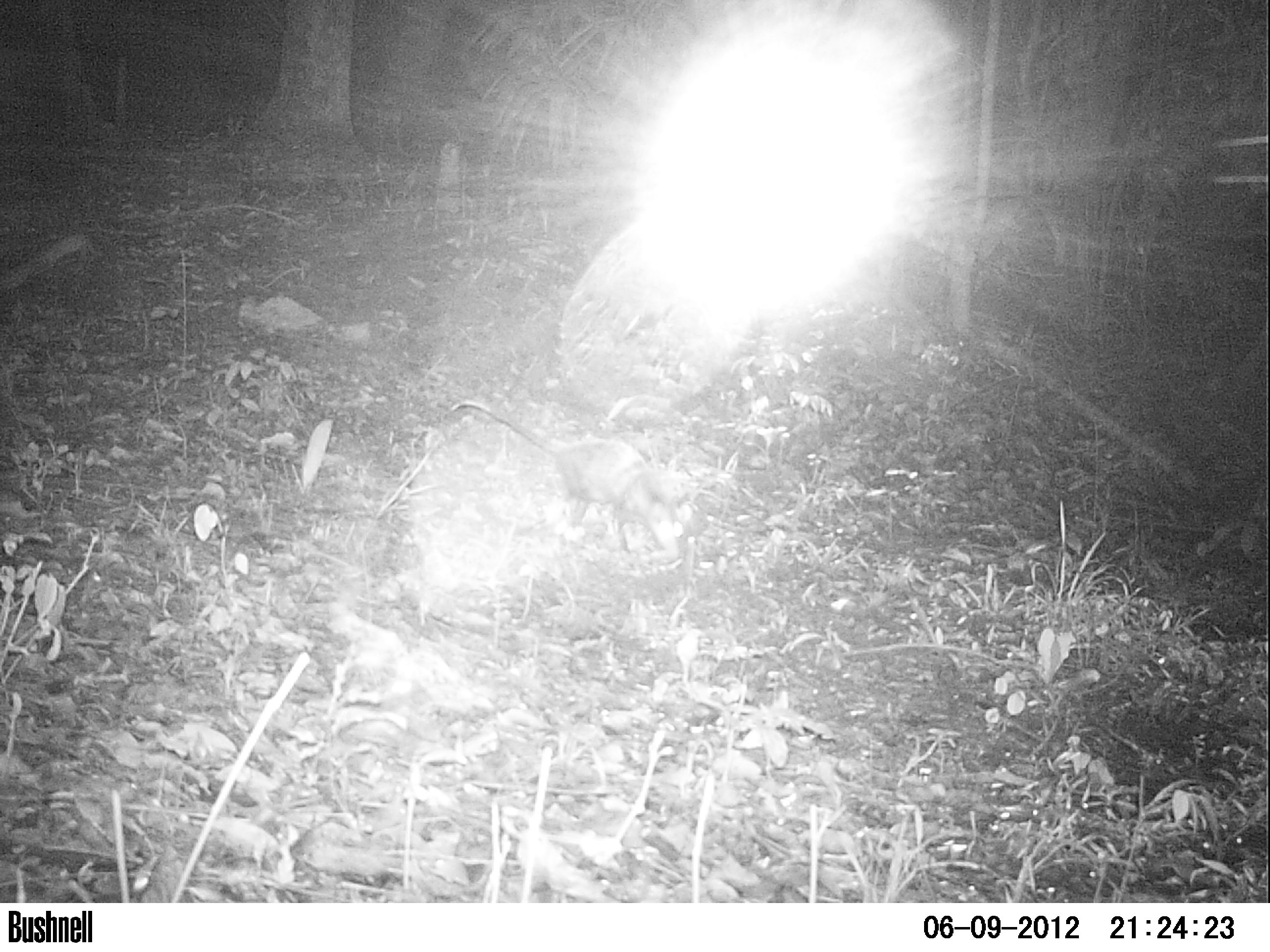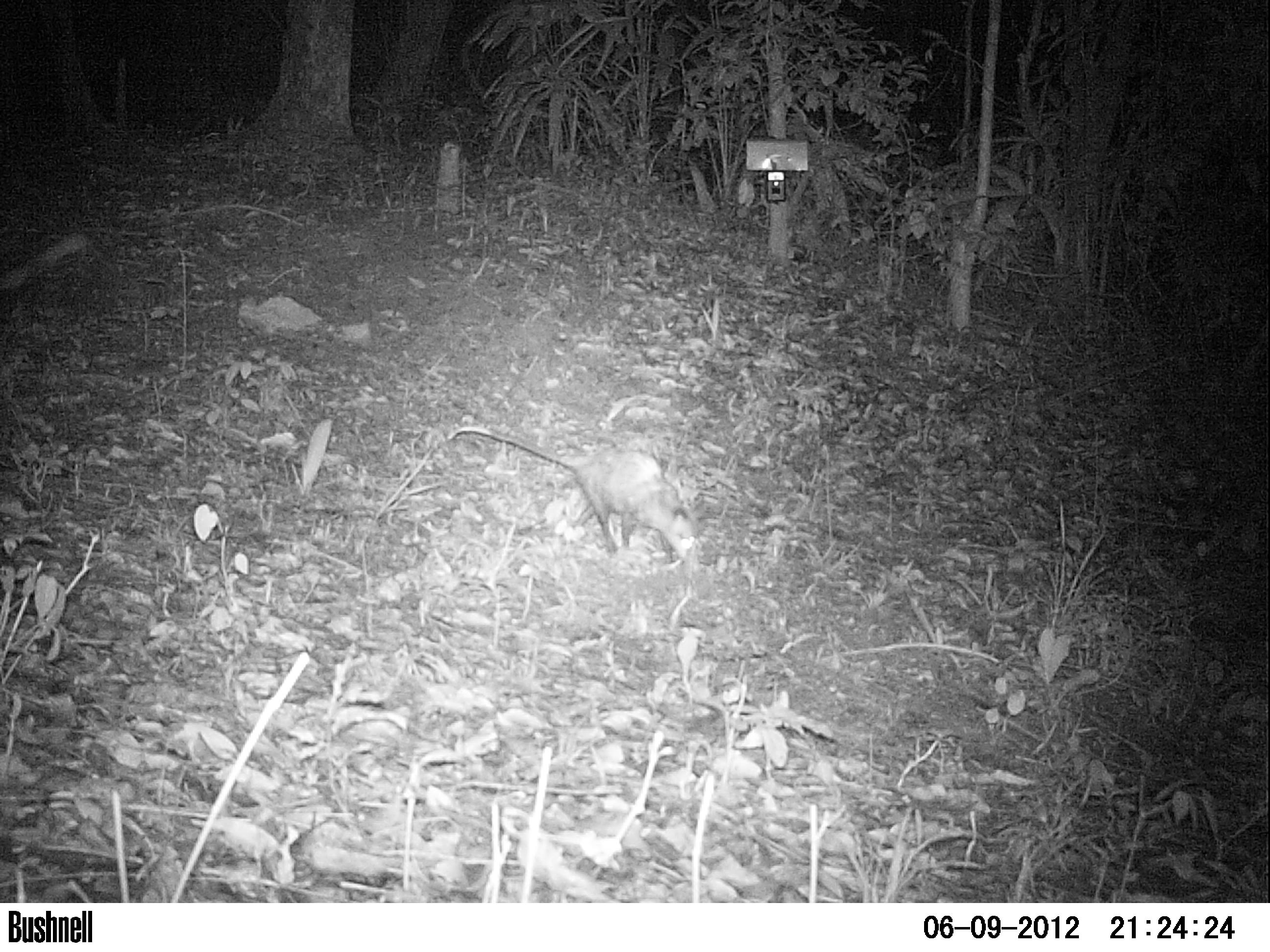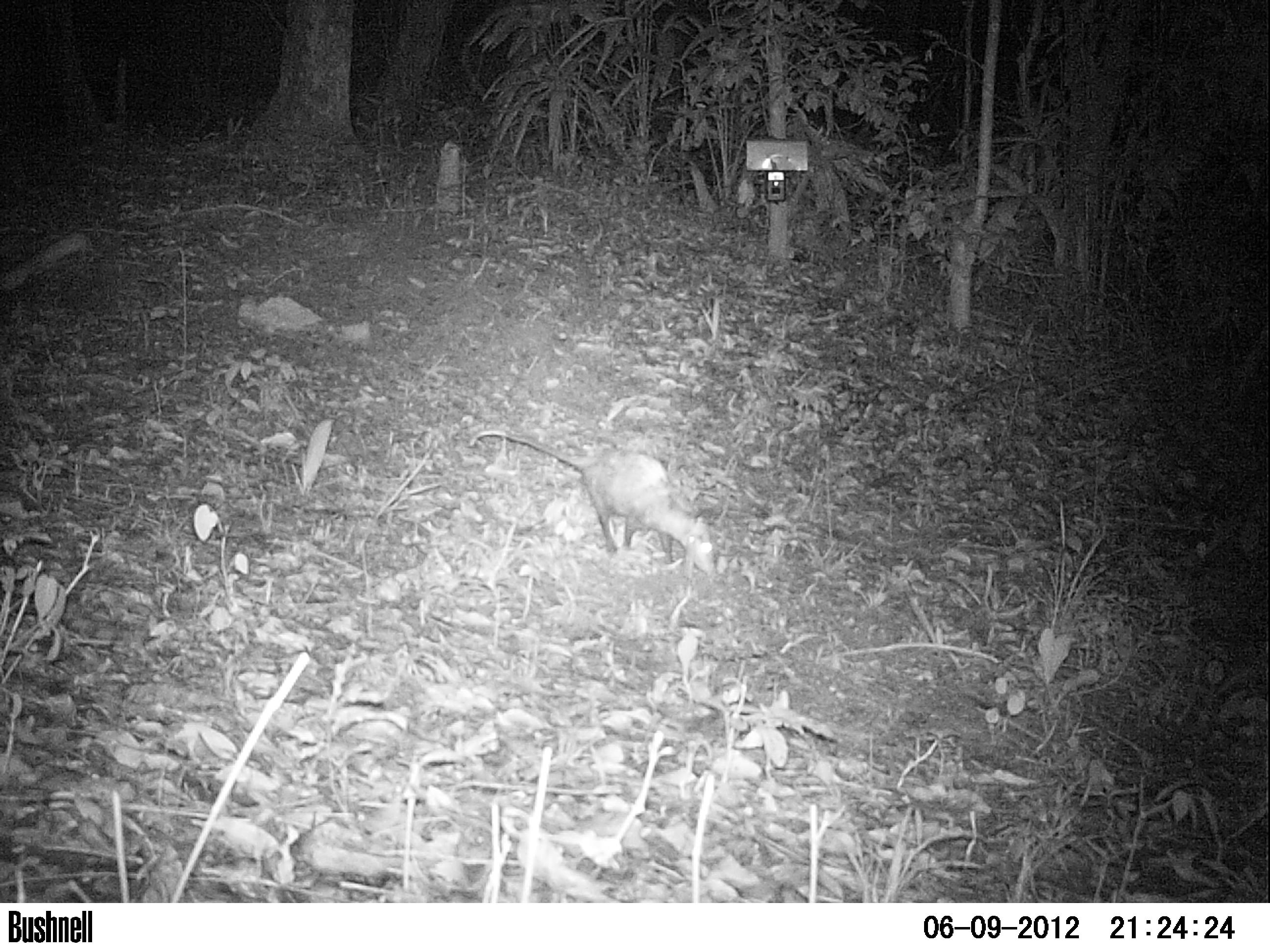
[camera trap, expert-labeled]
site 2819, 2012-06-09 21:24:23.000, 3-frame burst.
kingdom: Animalia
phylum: Chordata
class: Mammalia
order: Didelphimorphia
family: Didelphidae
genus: Didelphis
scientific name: Didelphis virginiana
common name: virginia opossum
Didelphis virginiana (virginia opossum), count 1, age adult.